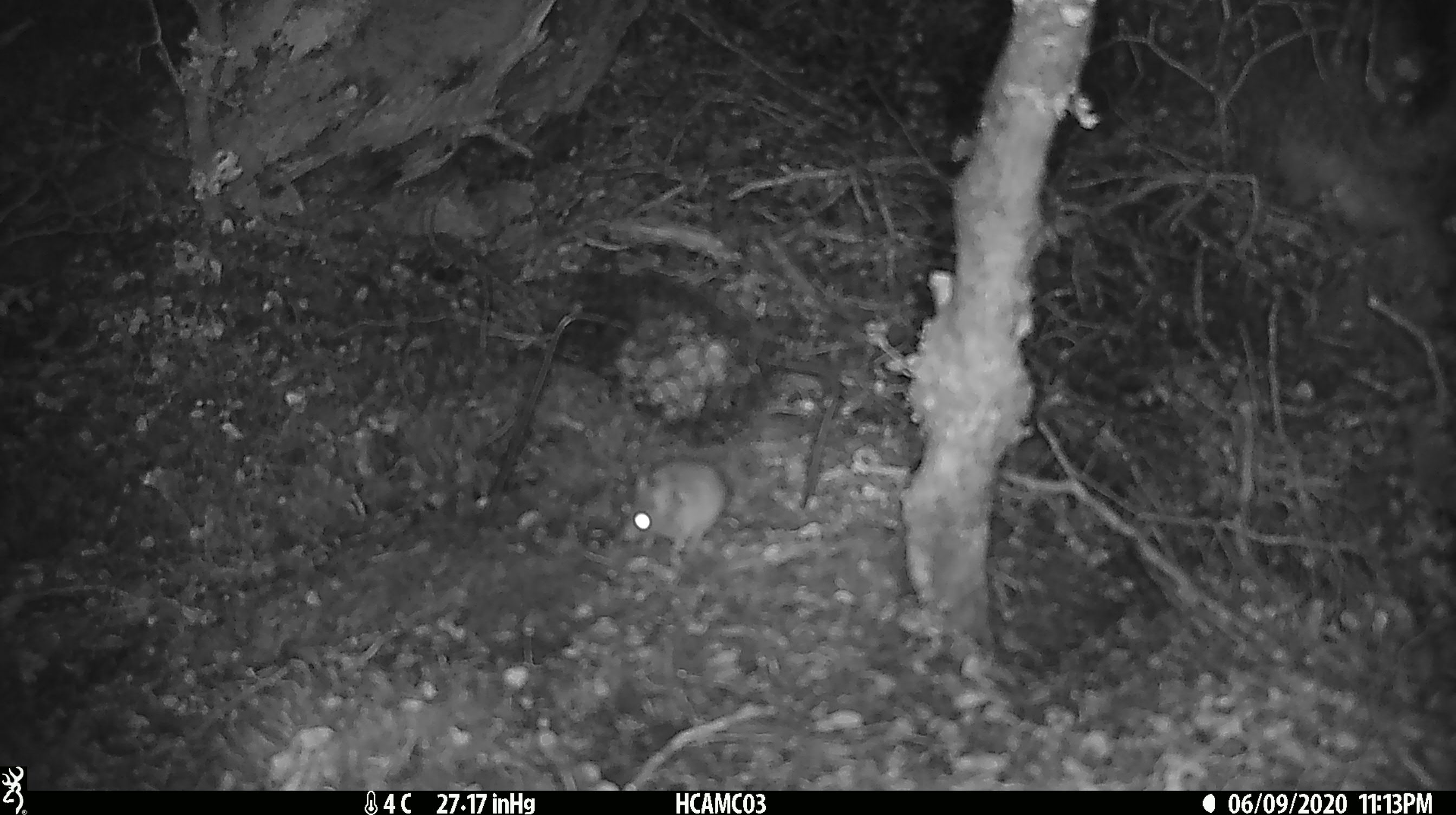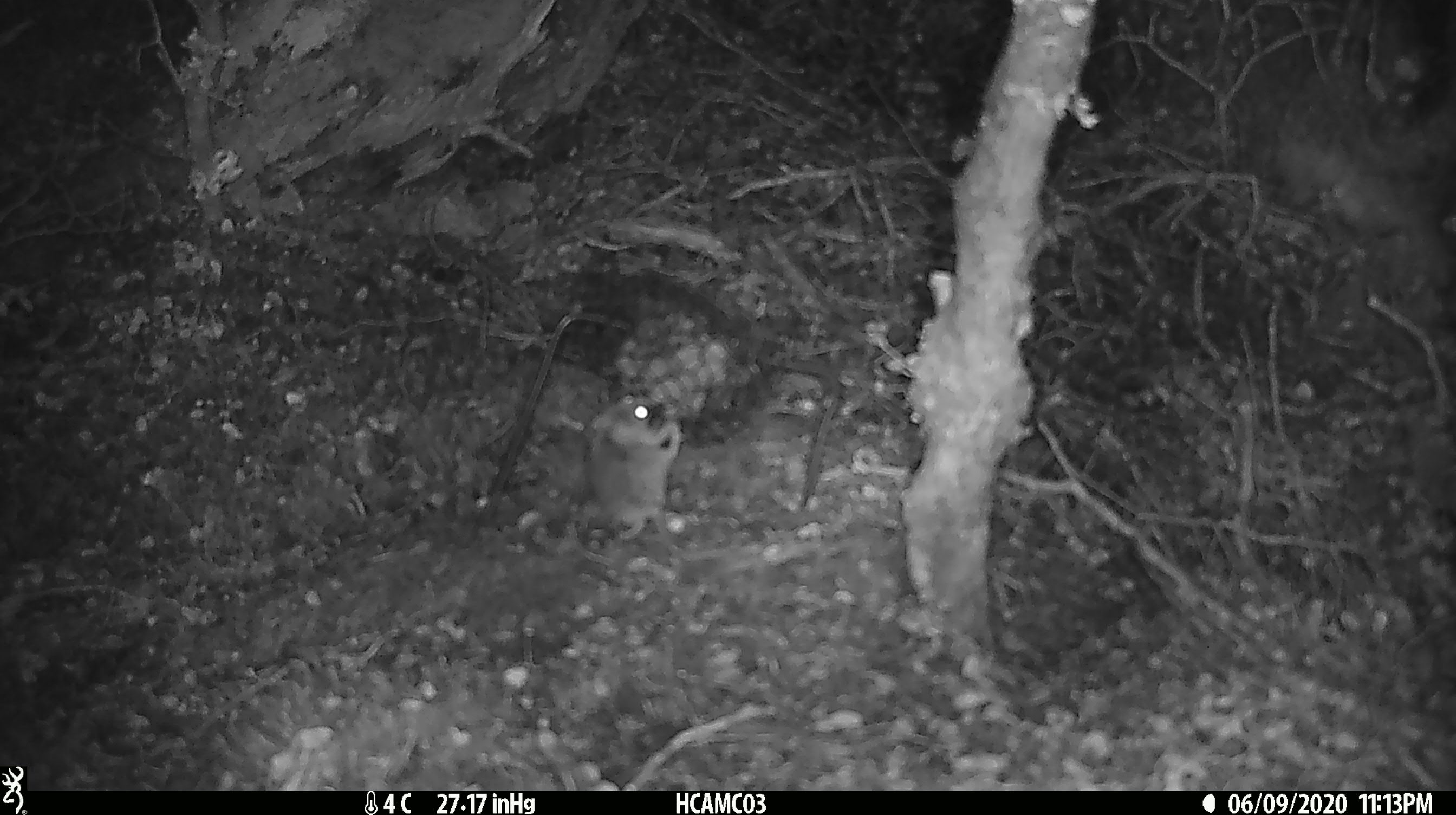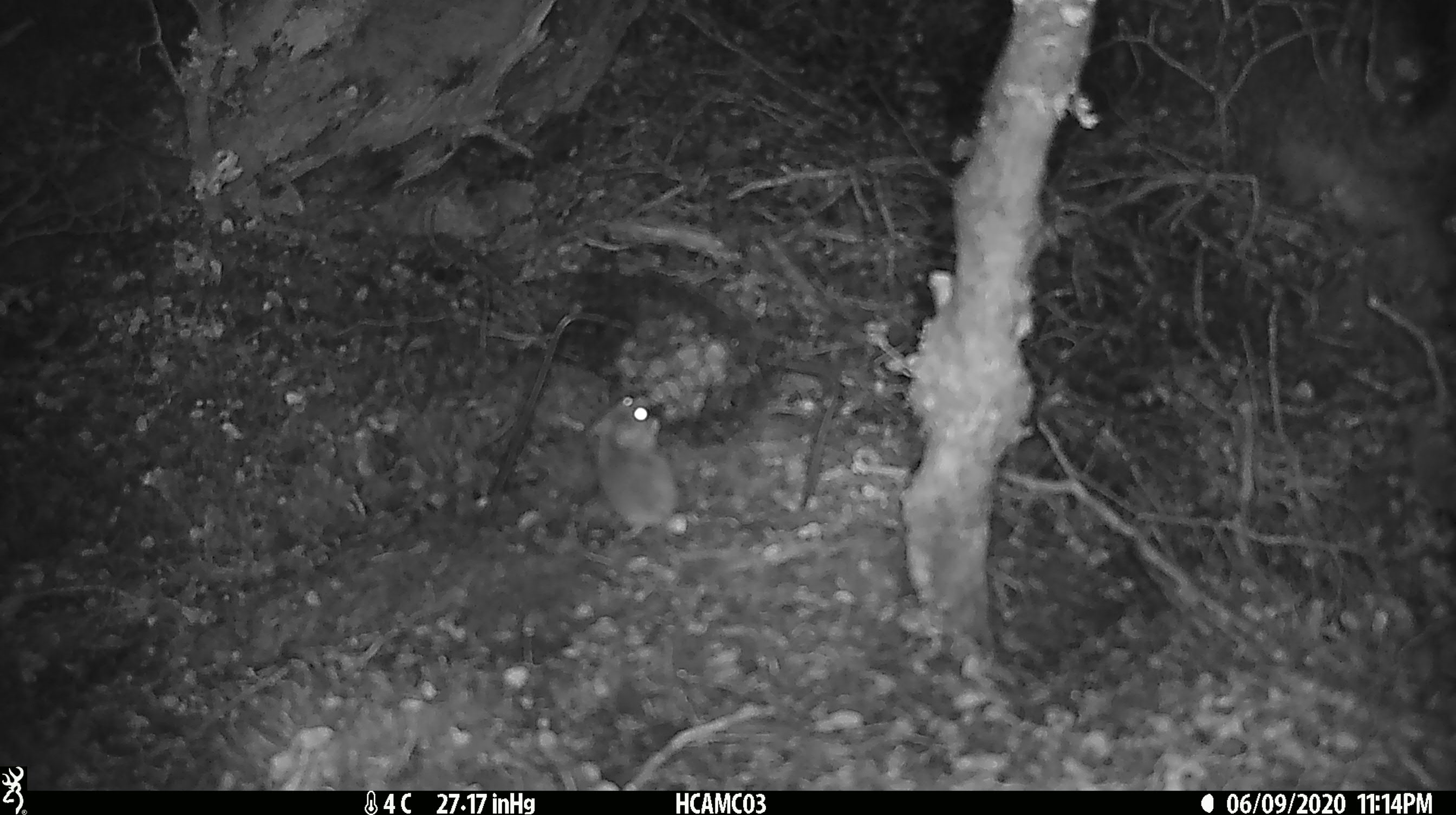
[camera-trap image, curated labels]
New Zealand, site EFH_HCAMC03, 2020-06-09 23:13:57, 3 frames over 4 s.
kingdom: Animalia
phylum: Chordata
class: Mammalia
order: Rodentia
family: Muridae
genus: Mus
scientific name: Mus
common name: mouse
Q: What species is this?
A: Mouse (Mus).